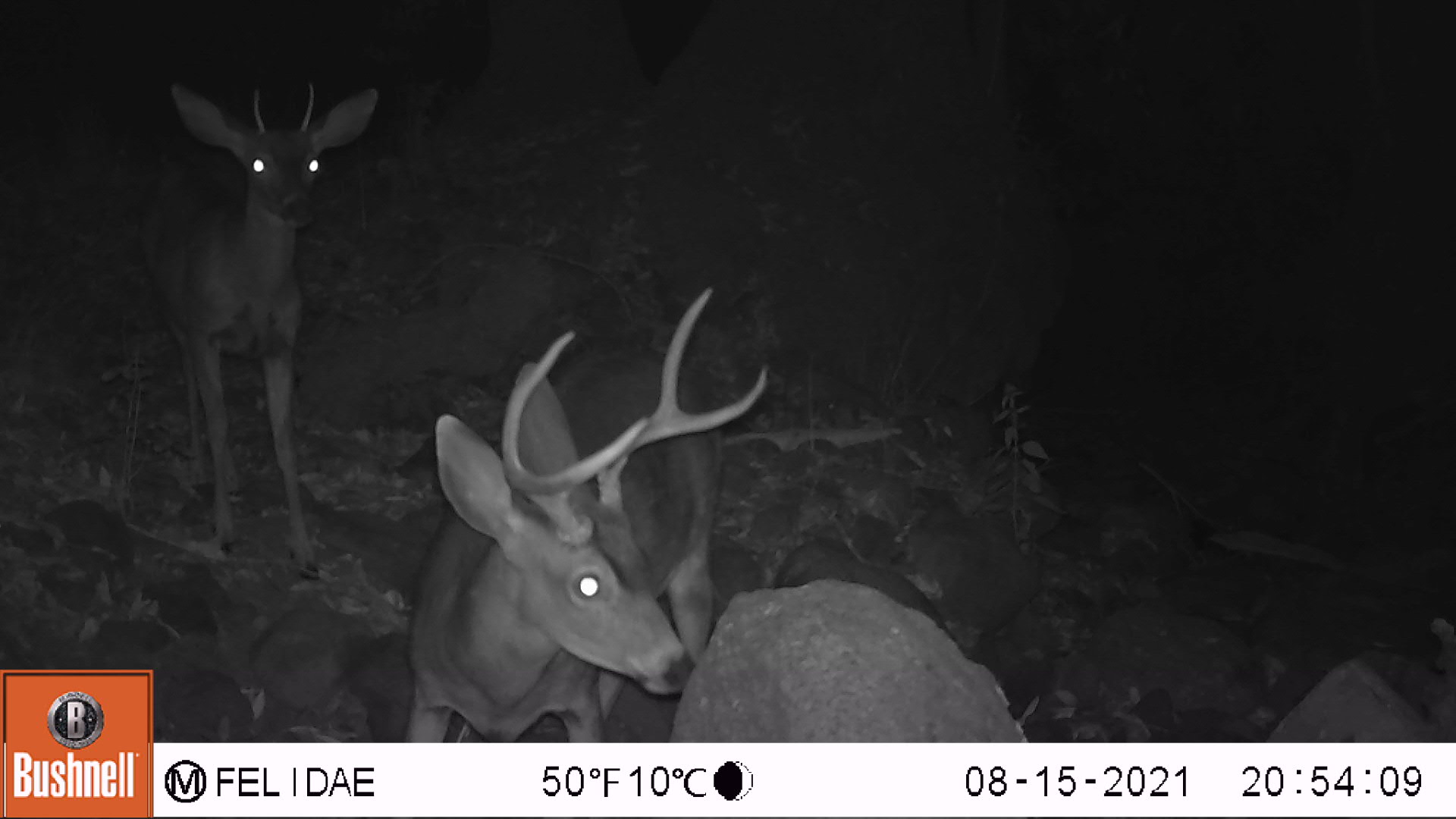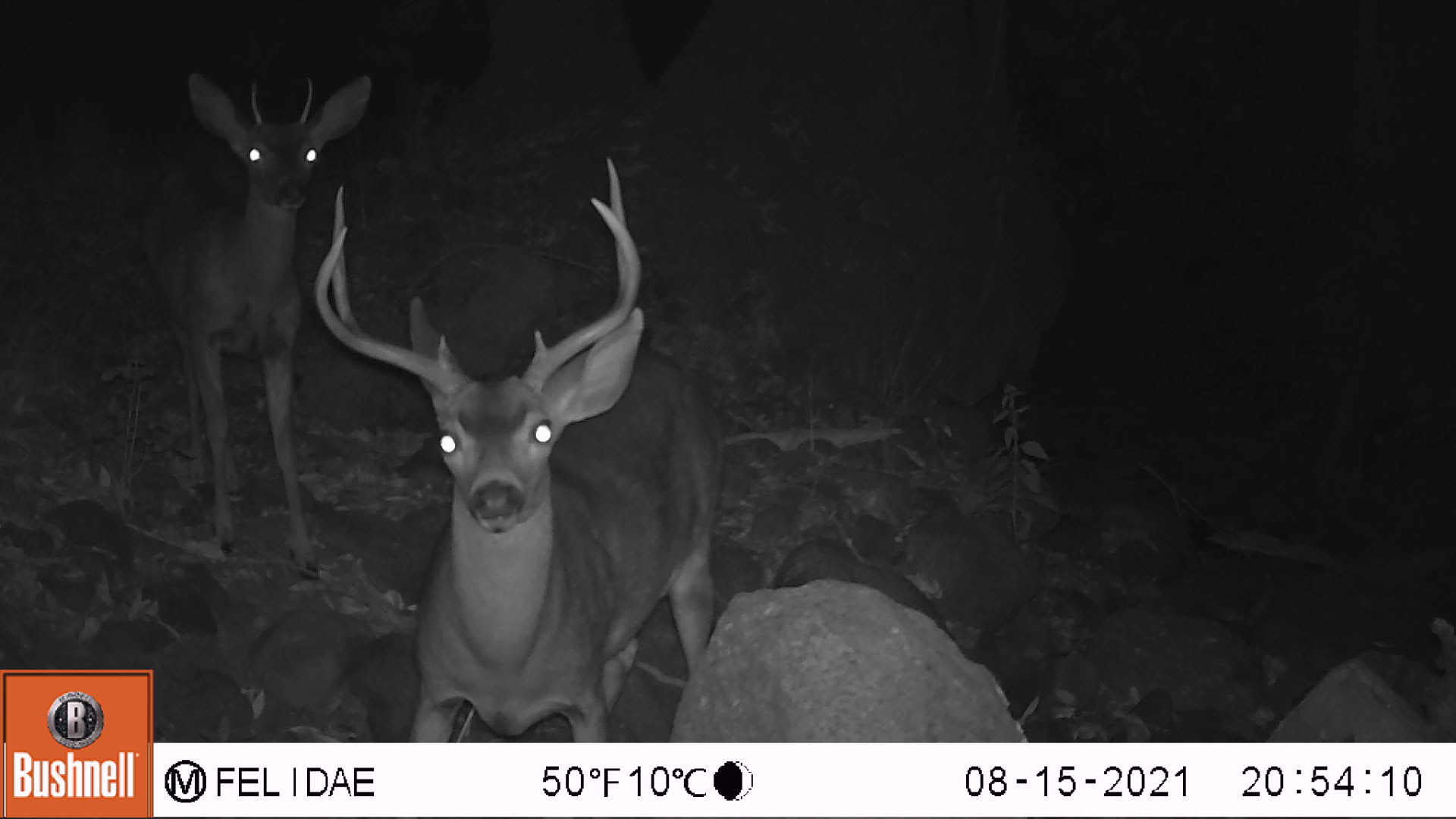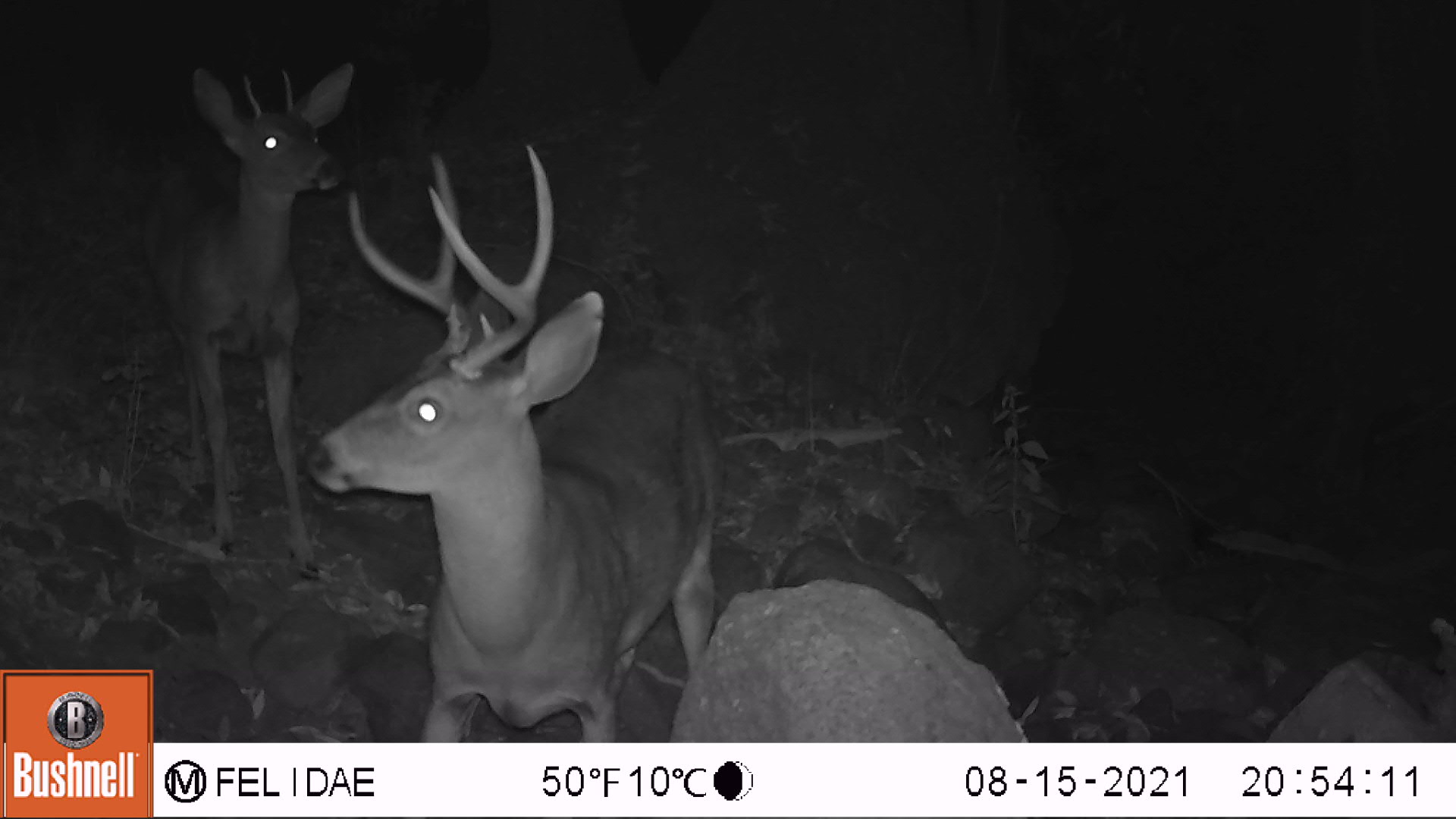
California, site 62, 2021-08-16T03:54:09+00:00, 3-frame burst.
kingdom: Animalia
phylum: Chordata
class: Mammalia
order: Artiodactyla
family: Cervidae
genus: Odocoileus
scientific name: Odocoileus hemionus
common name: mule deer